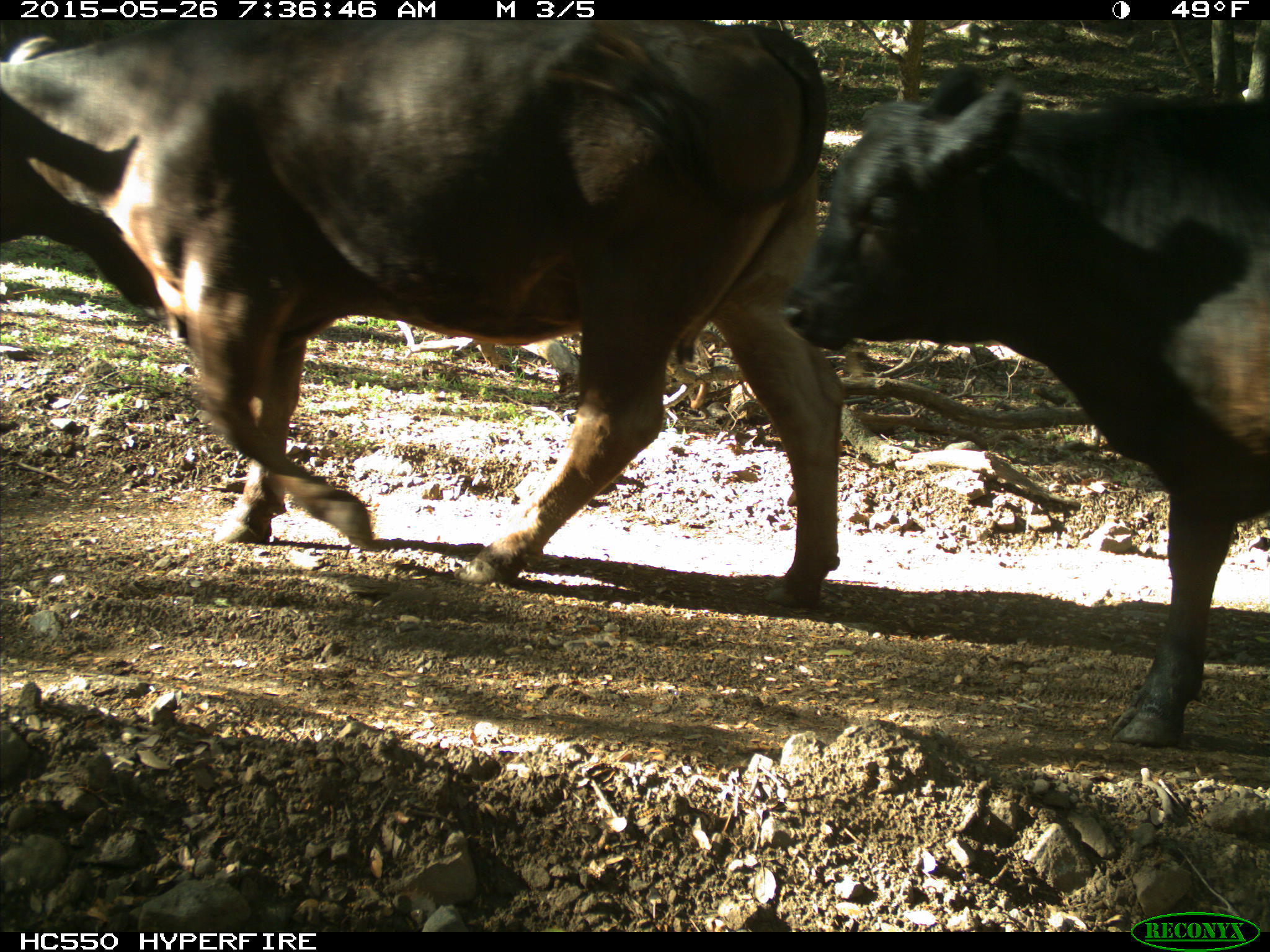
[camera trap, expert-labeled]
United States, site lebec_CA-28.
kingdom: Animalia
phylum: Chordata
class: Mammalia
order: Artiodactyla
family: Bovidae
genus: Bos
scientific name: Bos taurus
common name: domestic cow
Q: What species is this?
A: Bos taurus (domestic cow).